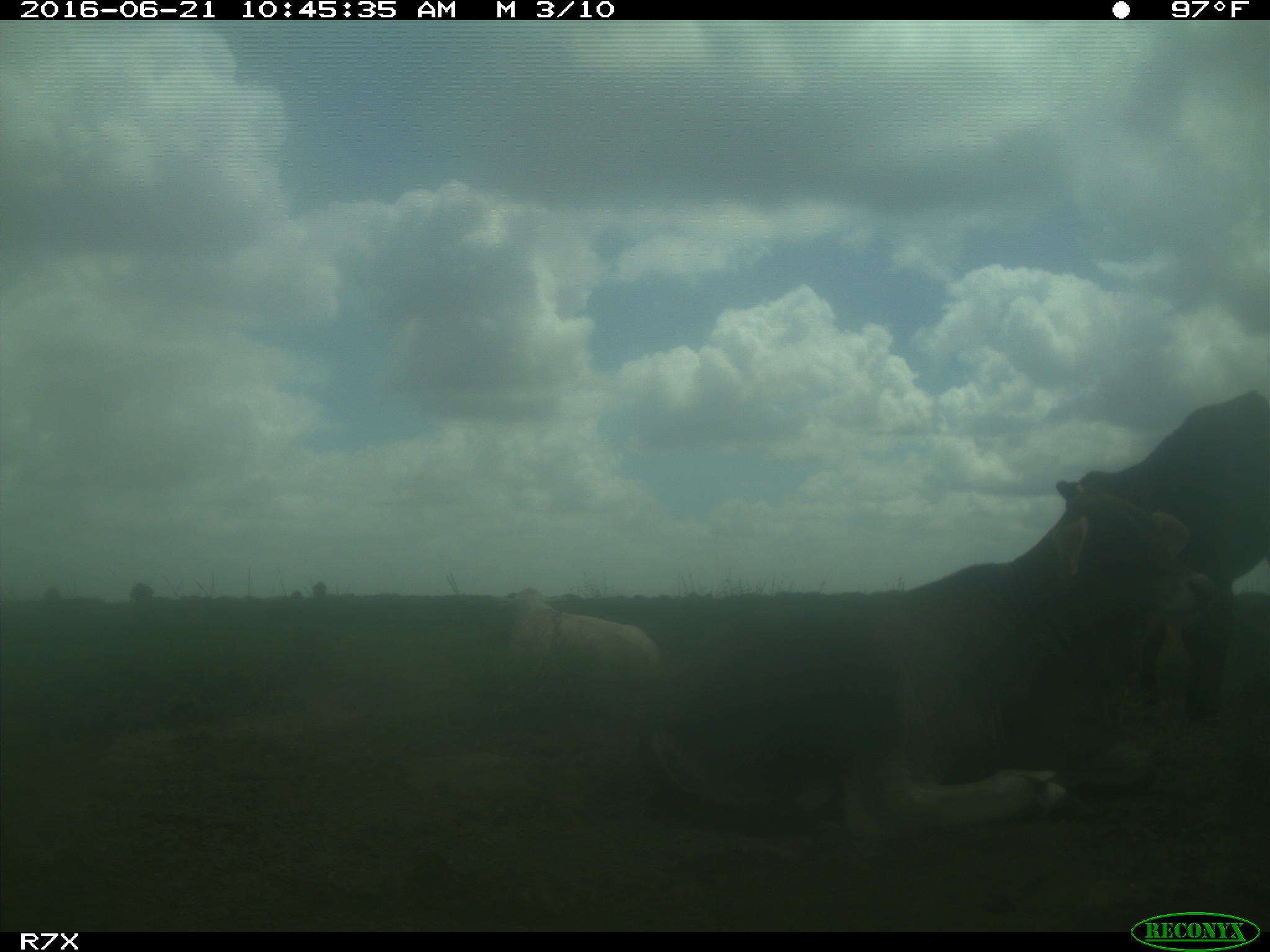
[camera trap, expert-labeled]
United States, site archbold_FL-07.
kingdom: Animalia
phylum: Chordata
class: Mammalia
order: Artiodactyla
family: Bovidae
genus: Bos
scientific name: Bos taurus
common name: domestic cow